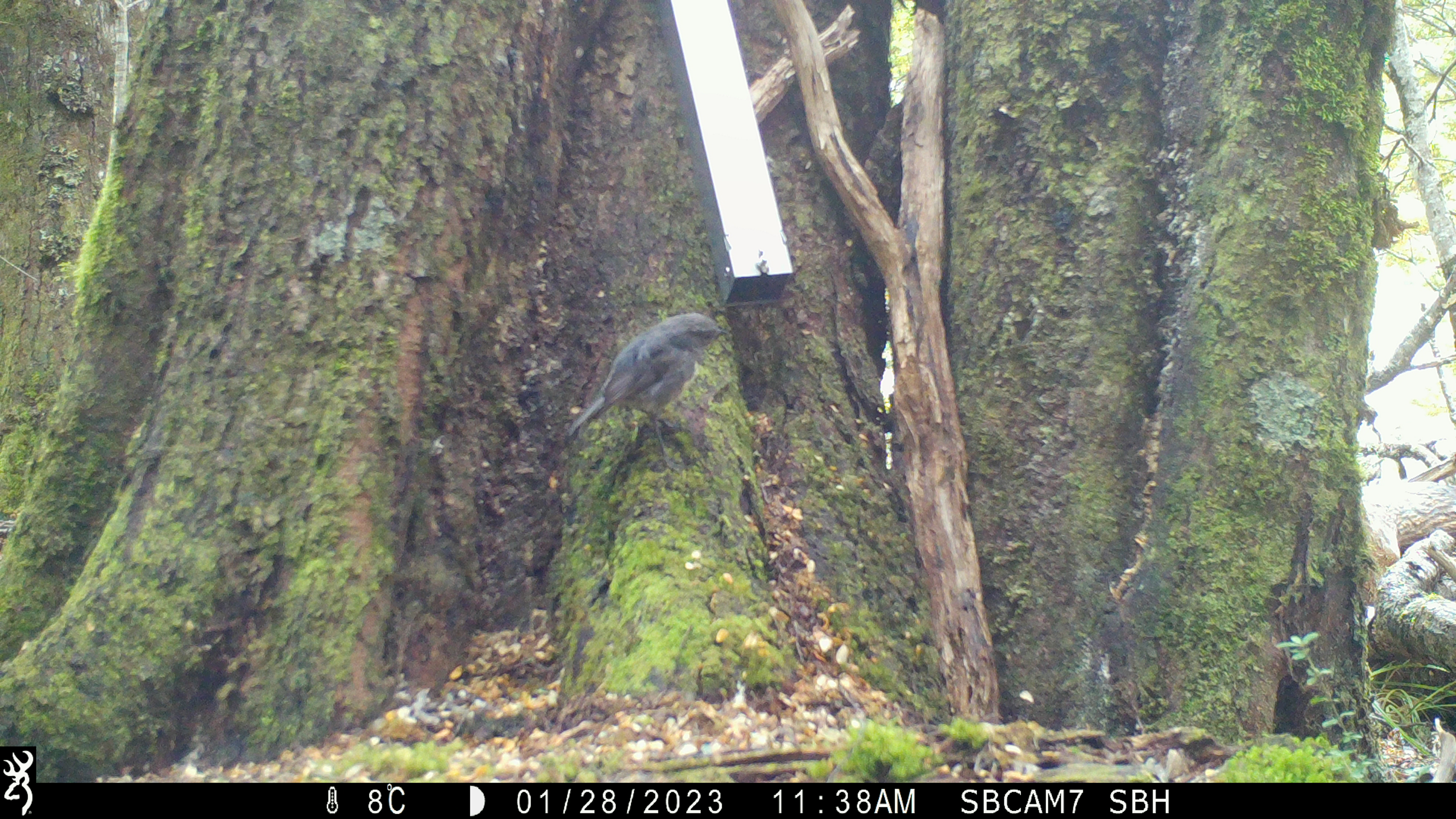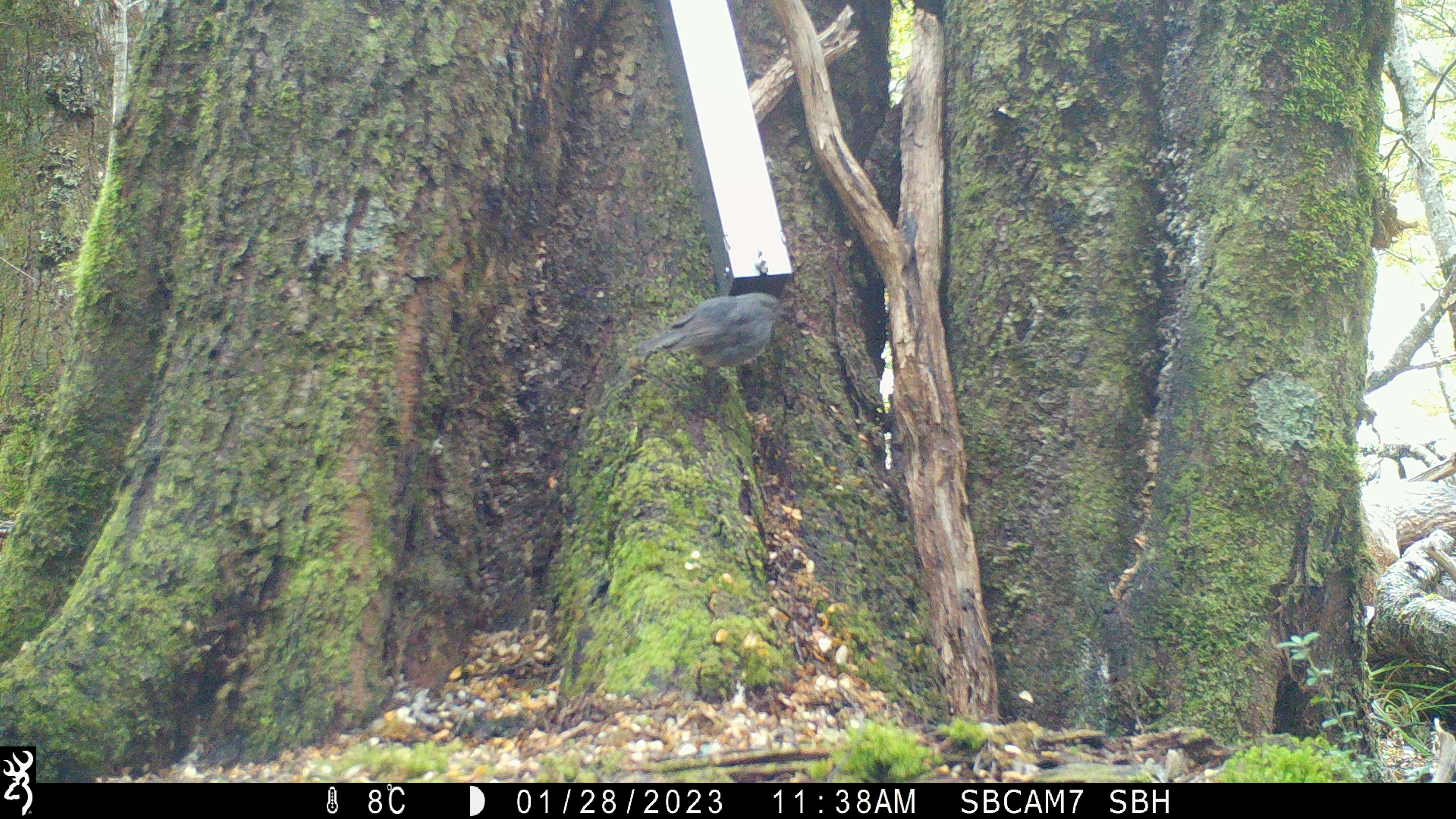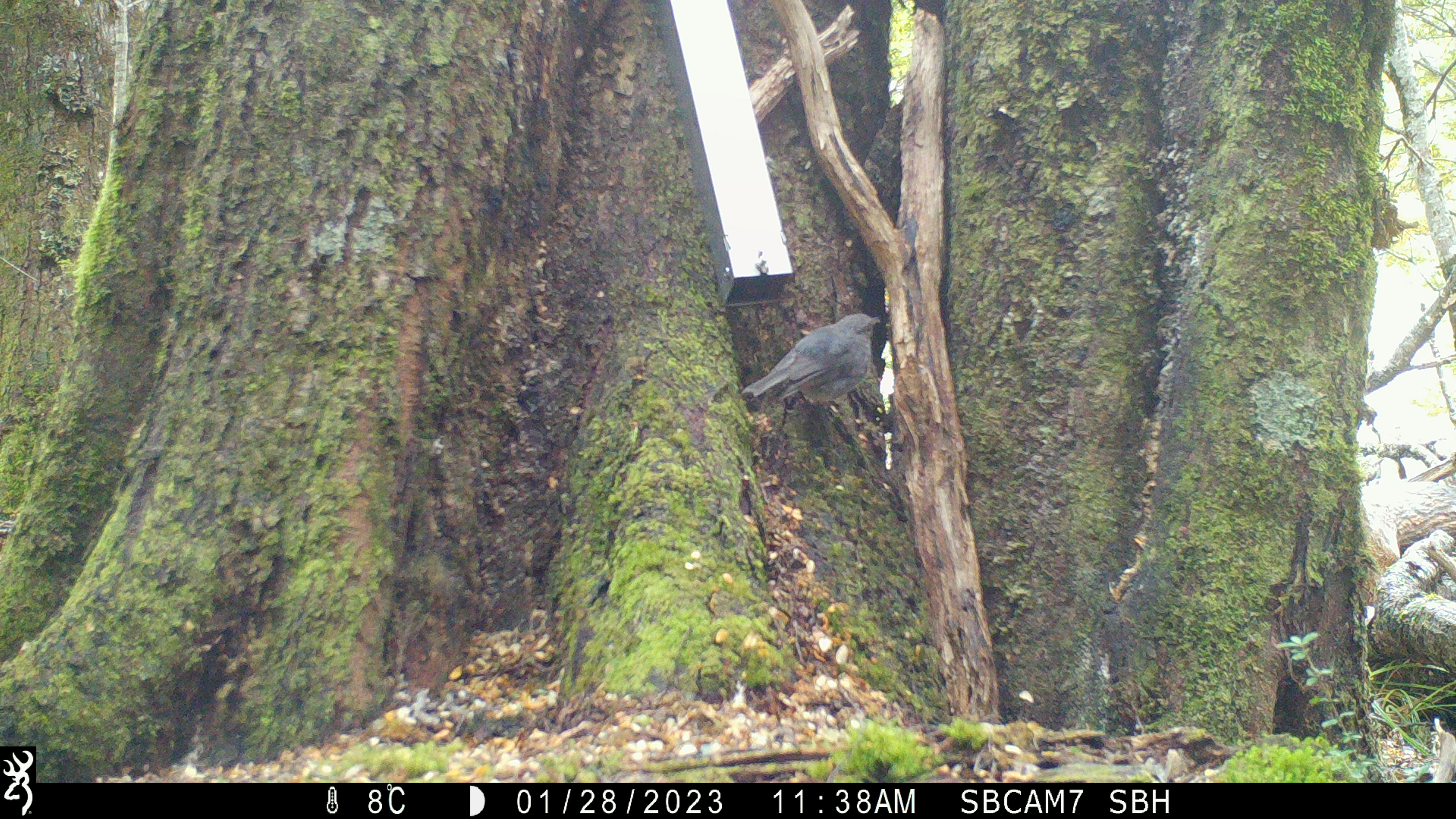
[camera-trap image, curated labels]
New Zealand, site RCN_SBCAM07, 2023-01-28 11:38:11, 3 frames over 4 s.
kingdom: Animalia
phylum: Chordata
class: Aves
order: Passeriformes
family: Petroicidae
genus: Petroica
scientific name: Petroica australis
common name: new zealand robin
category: robin